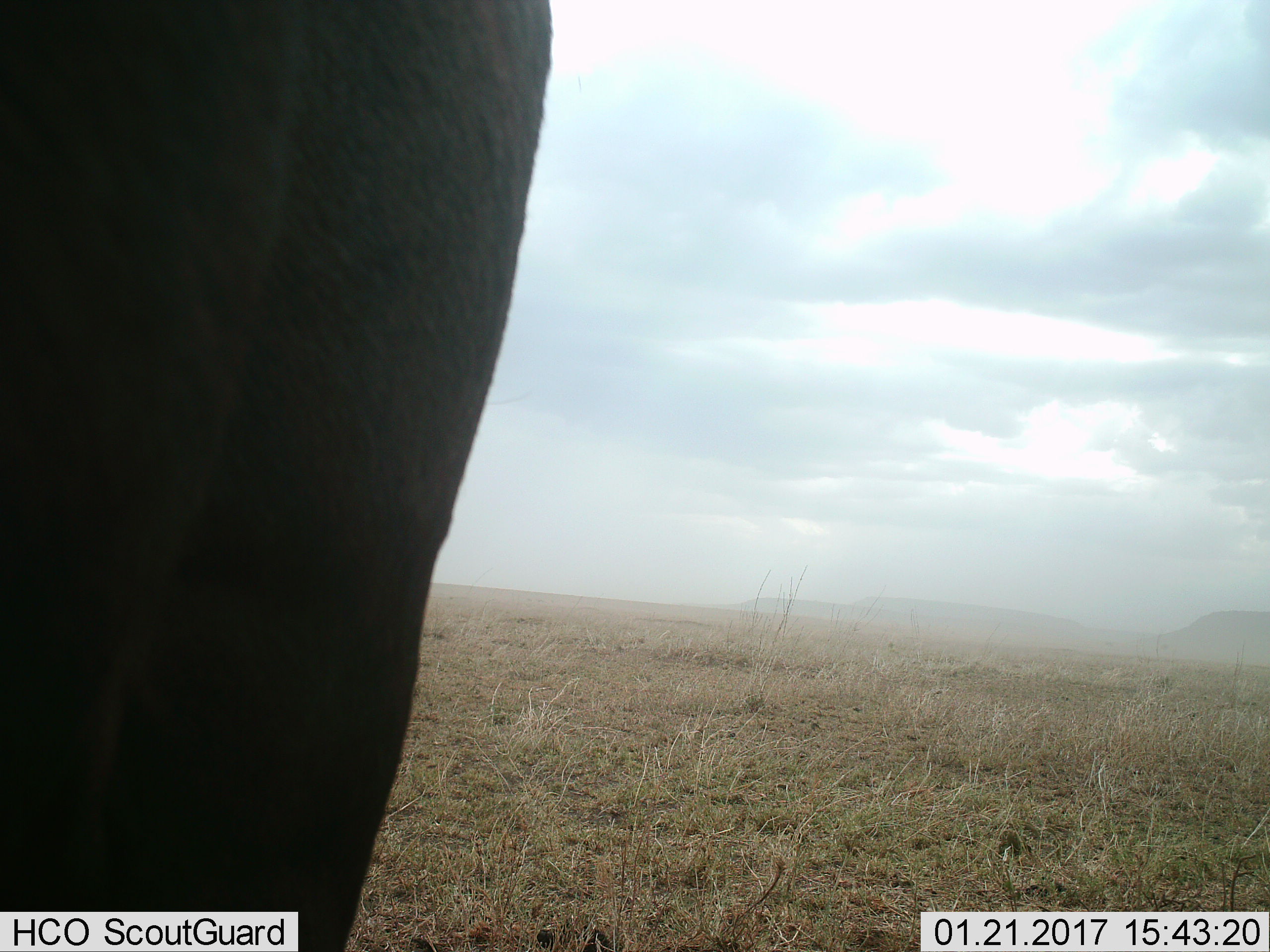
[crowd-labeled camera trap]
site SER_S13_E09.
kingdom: Animalia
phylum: Chordata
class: Mammalia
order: Artiodactyla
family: Bovidae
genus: Connochaetes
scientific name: Connochaetes taurinus taurinus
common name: blue wildebeest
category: wildebeestblue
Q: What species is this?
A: Wildebeestblue (blue wildebeest) (Connochaetes taurinus taurinus).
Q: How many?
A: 1.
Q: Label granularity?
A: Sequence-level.